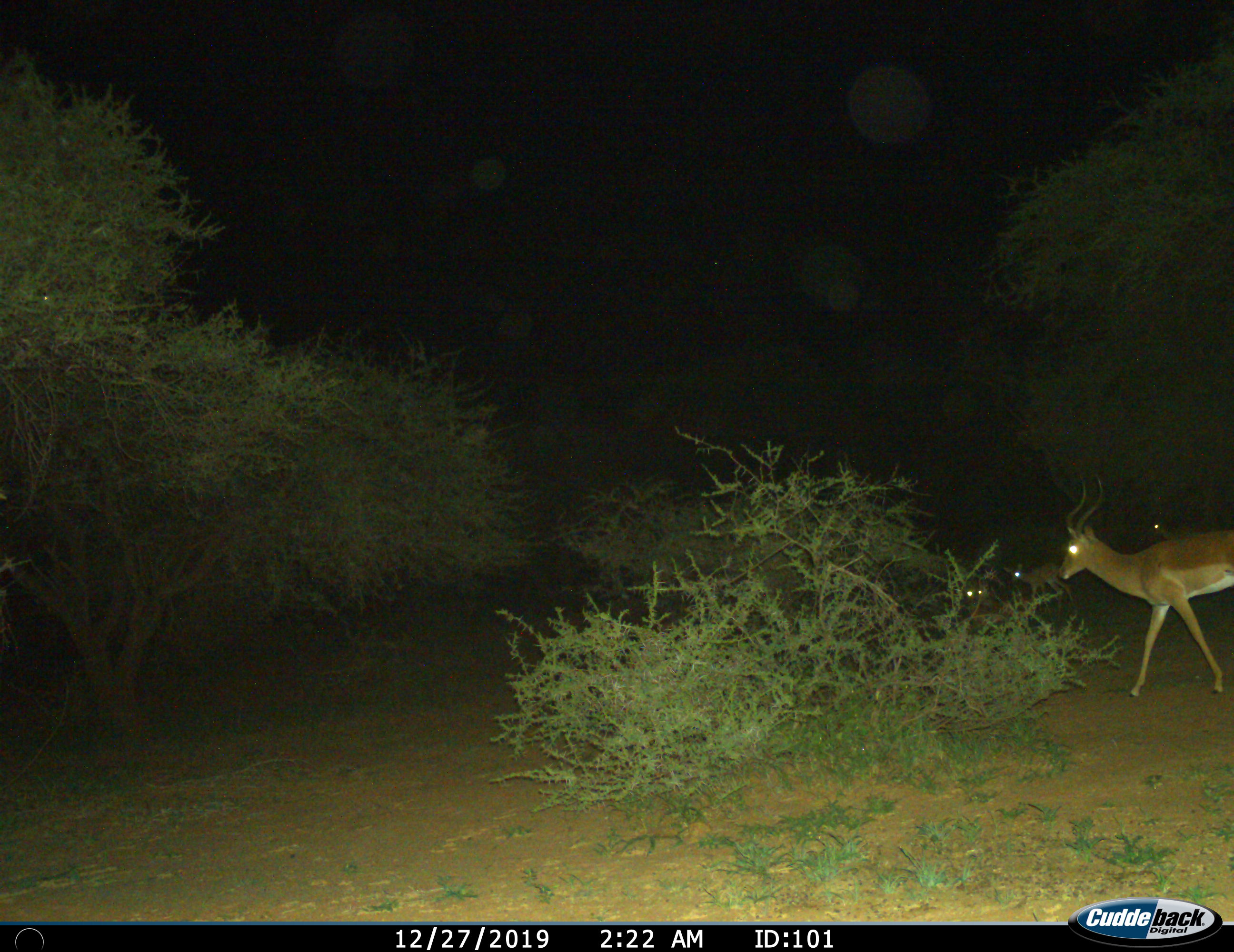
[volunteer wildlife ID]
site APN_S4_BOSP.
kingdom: Animalia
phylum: Chordata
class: Mammalia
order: Artiodactyla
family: Bovidae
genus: Aepyceros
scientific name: Aepyceros melampus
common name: impala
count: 3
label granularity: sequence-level